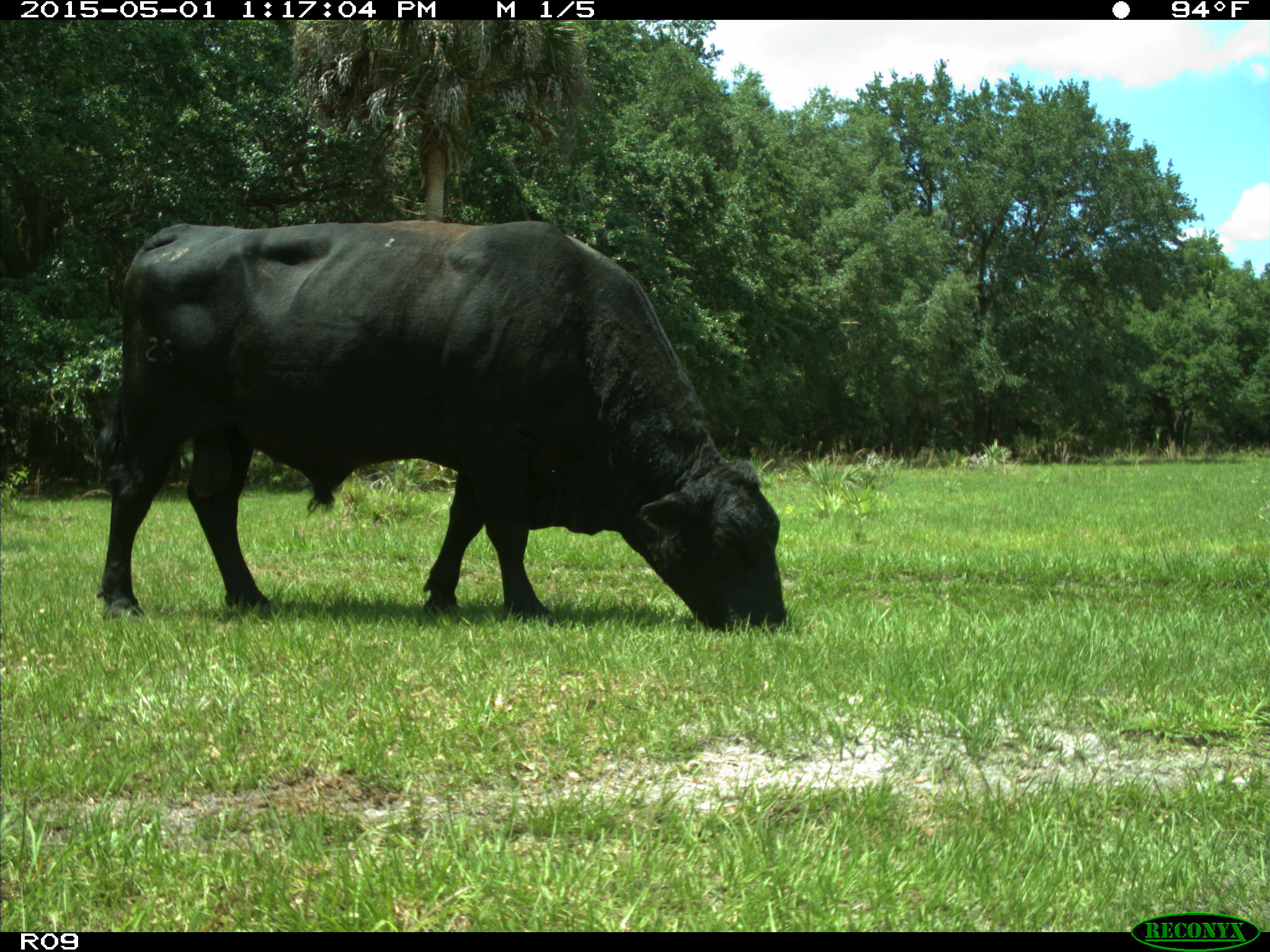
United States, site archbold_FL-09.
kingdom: Animalia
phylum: Chordata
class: Mammalia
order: Artiodactyla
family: Bovidae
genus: Bos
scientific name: Bos taurus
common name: domestic cow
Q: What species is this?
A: Bos taurus (domestic cow).